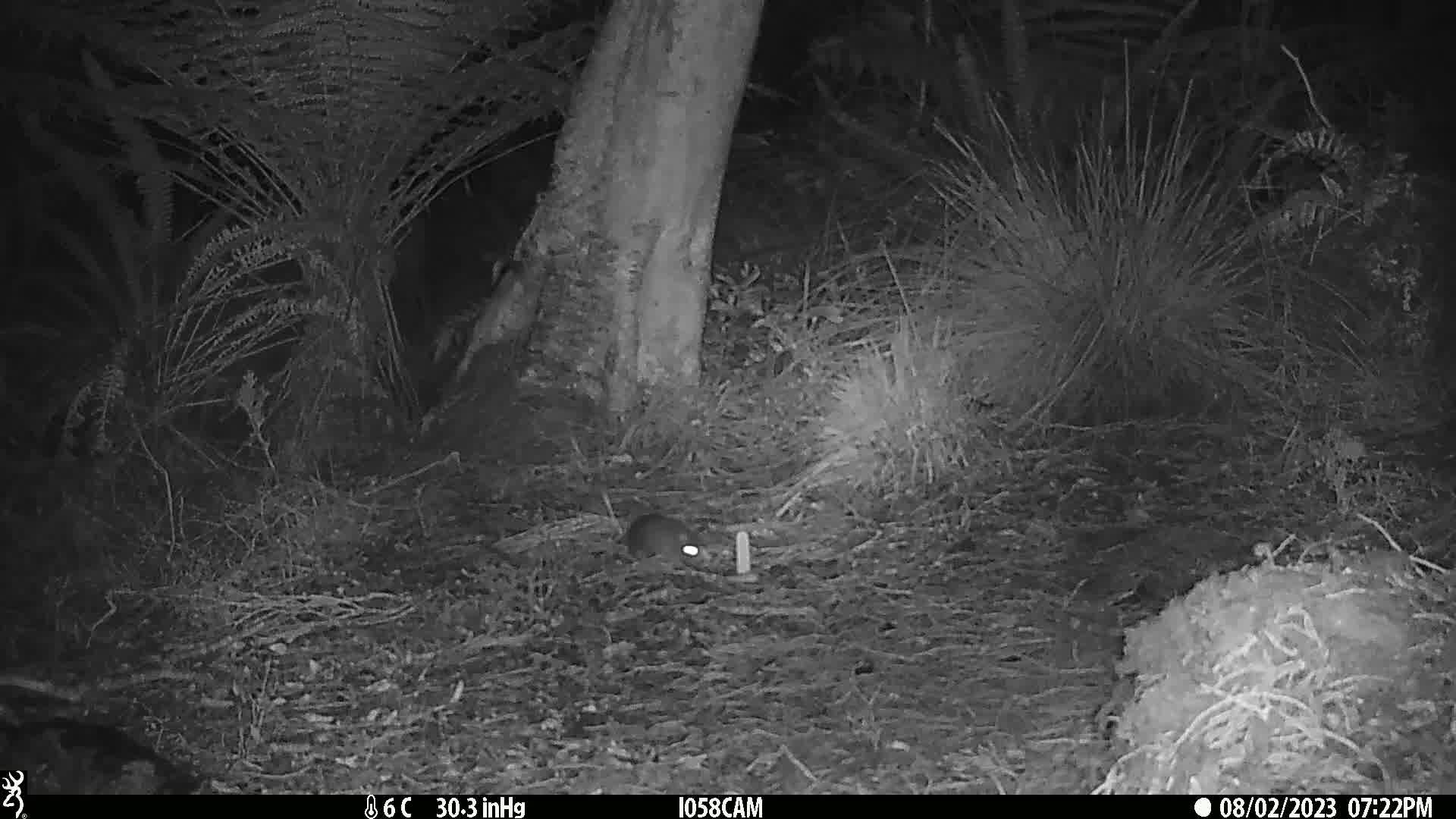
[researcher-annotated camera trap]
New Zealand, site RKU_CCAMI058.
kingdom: Animalia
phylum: Chordata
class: Mammalia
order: Rodentia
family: Muridae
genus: Rattus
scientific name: Rattus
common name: rat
Rat (Rattus).